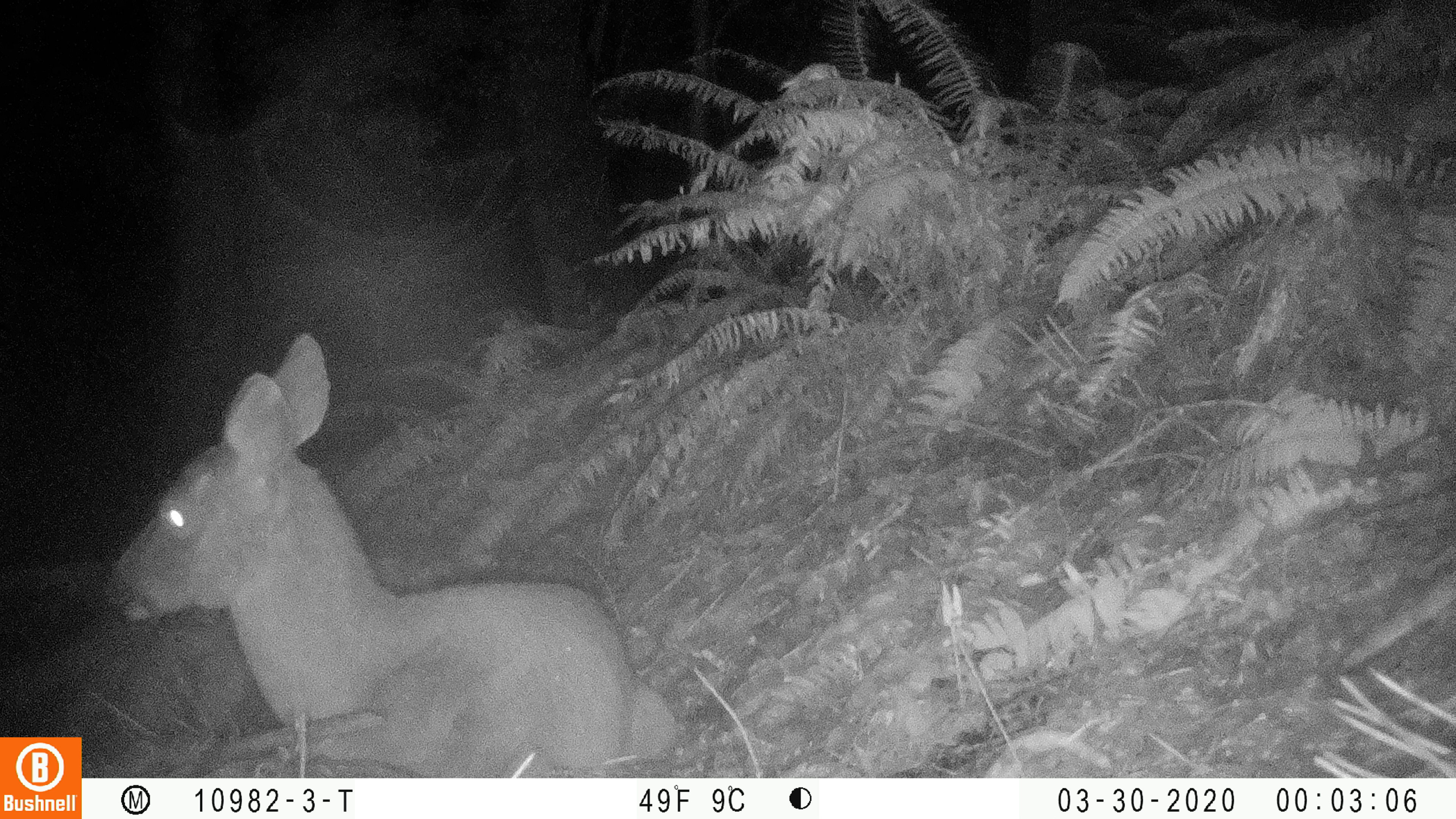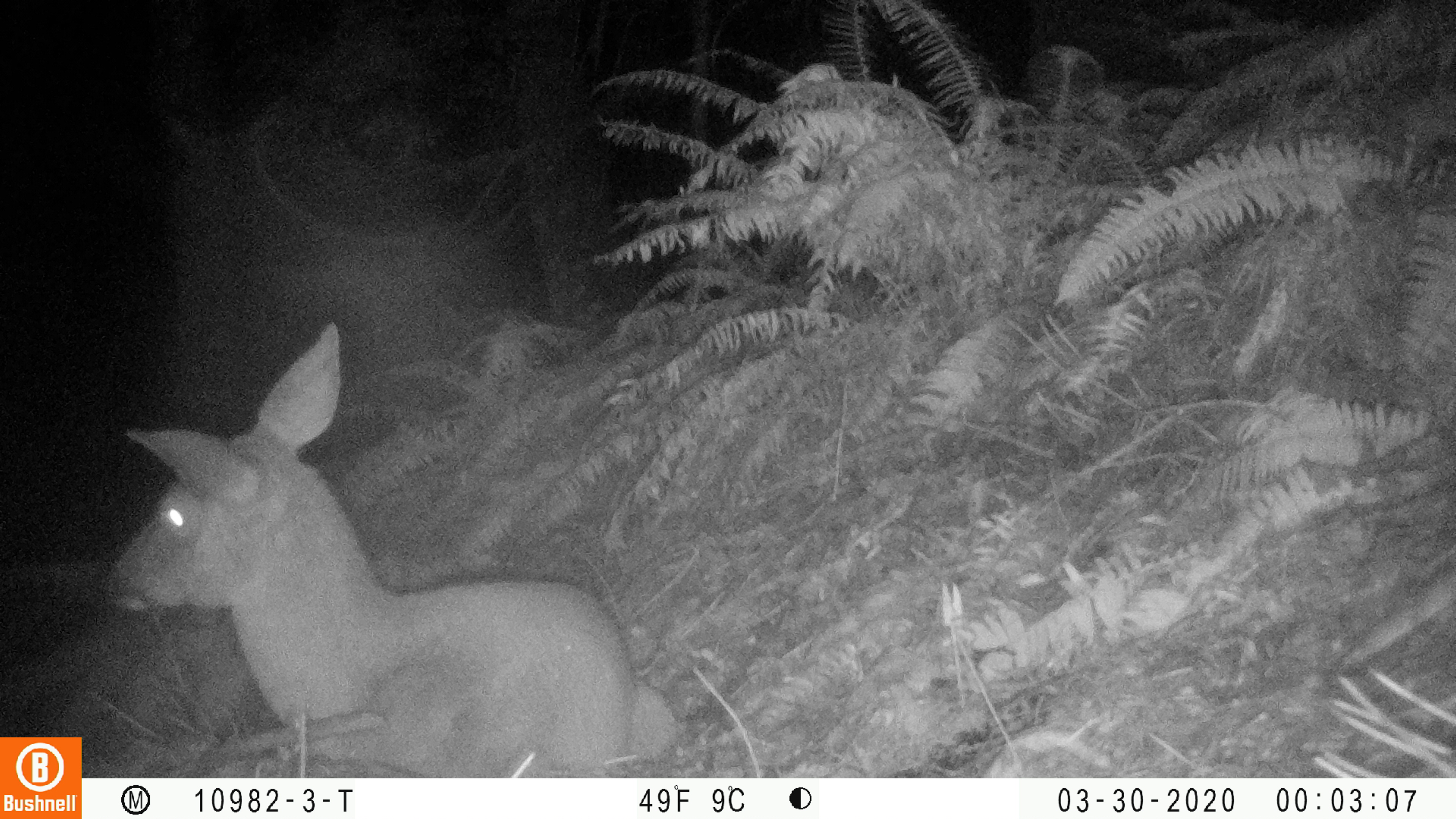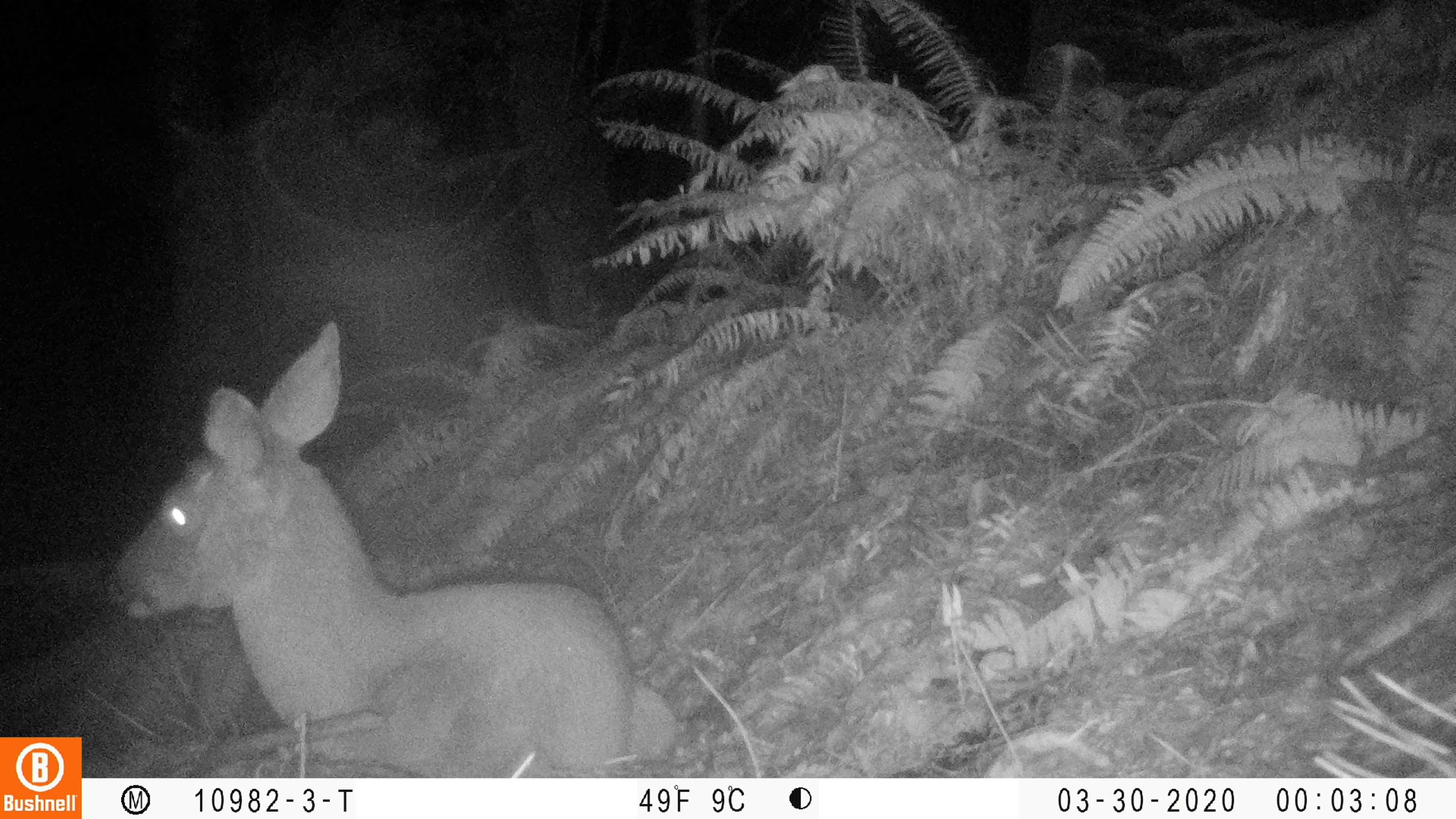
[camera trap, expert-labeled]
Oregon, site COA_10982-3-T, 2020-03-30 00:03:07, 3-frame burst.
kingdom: Animalia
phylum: Chordata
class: Mammalia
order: Artiodactyla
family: Cervidae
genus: Odocoileus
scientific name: Odocoileus hemionus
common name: black-tailed deer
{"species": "black-tailed deer (Odocoileus hemionus)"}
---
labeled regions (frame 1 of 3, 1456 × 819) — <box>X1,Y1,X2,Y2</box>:
black-tailed deer: <box>93,321,683,774</box>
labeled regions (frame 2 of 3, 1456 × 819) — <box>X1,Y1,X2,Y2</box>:
black-tailed deer: <box>93,320,681,766</box>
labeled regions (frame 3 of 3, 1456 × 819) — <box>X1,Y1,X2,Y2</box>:
black-tailed deer: <box>99,310,683,773</box>